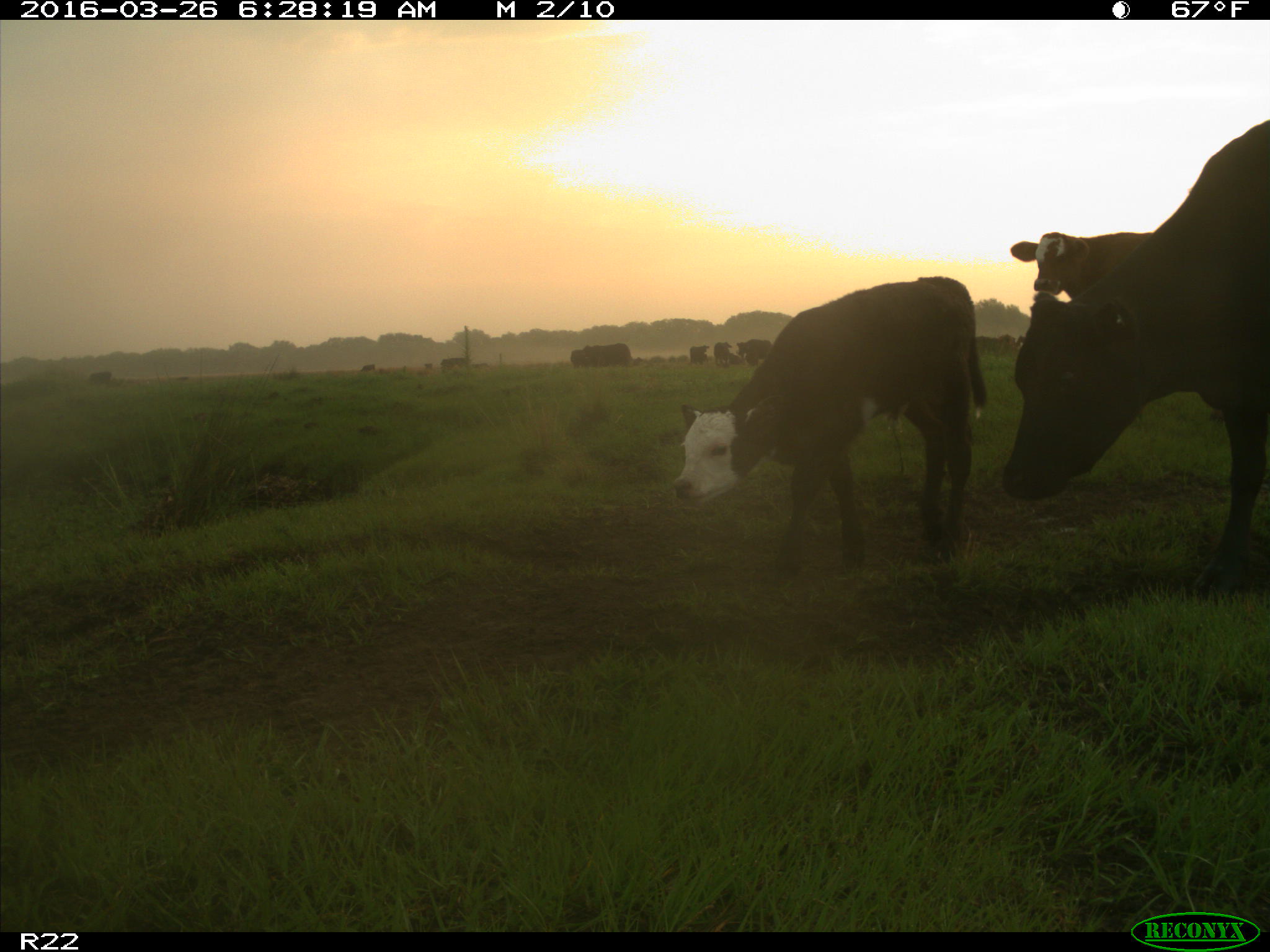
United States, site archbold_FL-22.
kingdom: Animalia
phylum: Chordata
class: Mammalia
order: Artiodactyla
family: Bovidae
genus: Bos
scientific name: Bos taurus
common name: domestic cow